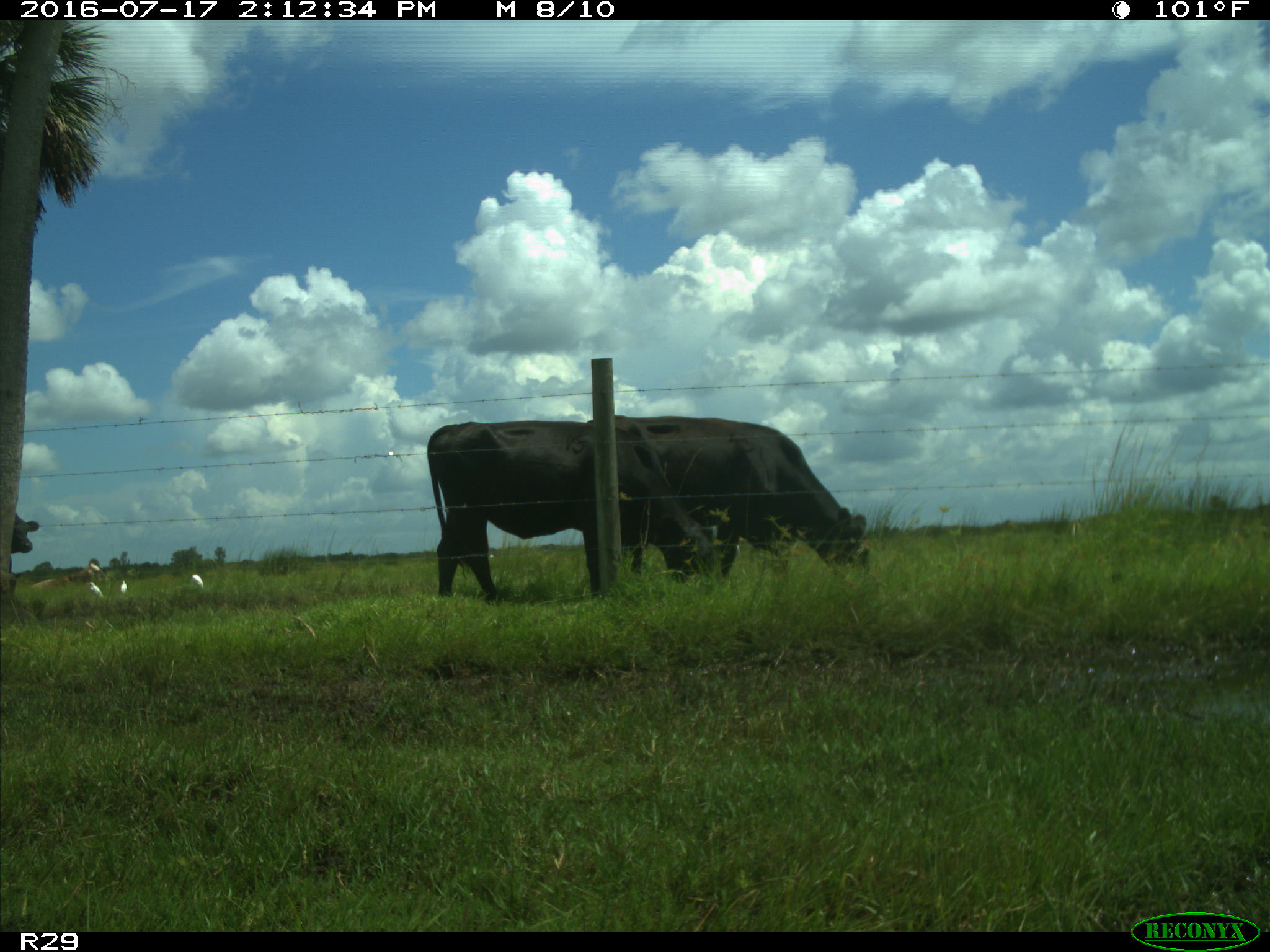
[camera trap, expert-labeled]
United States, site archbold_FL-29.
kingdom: Animalia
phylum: Chordata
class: Mammalia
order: Artiodactyla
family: Bovidae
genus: Bos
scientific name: Bos taurus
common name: domestic cow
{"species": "Bos taurus (domestic cow)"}